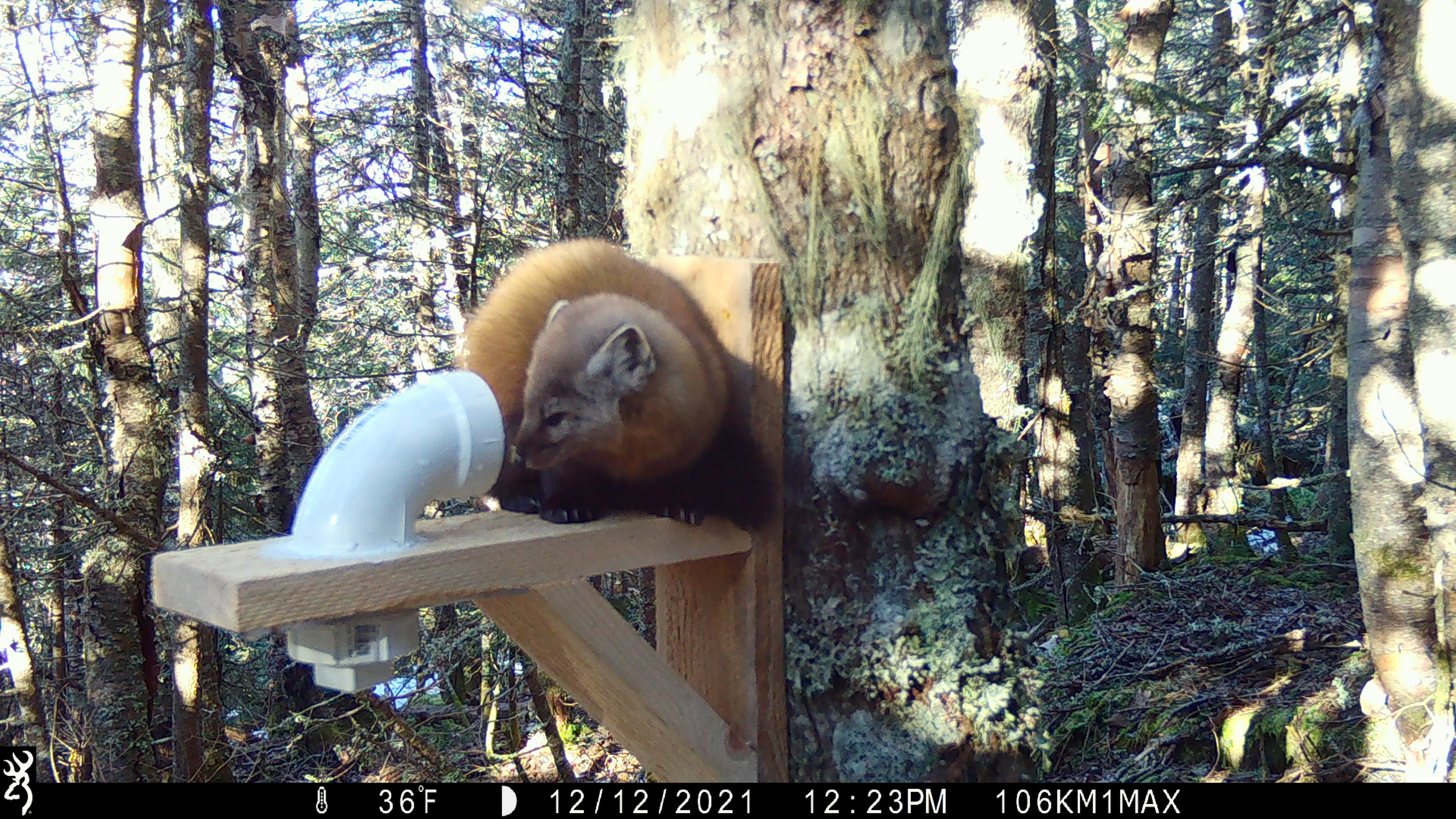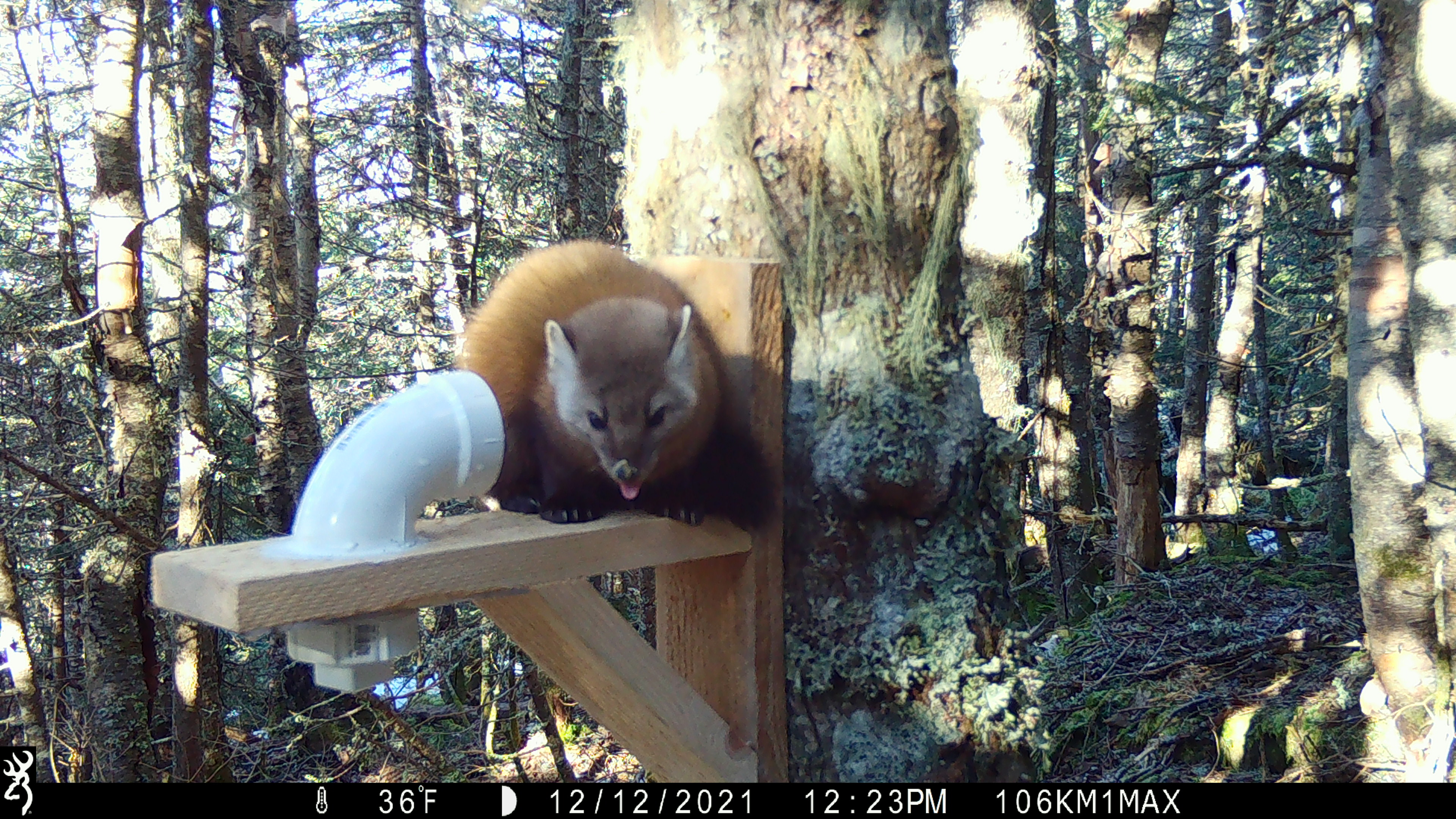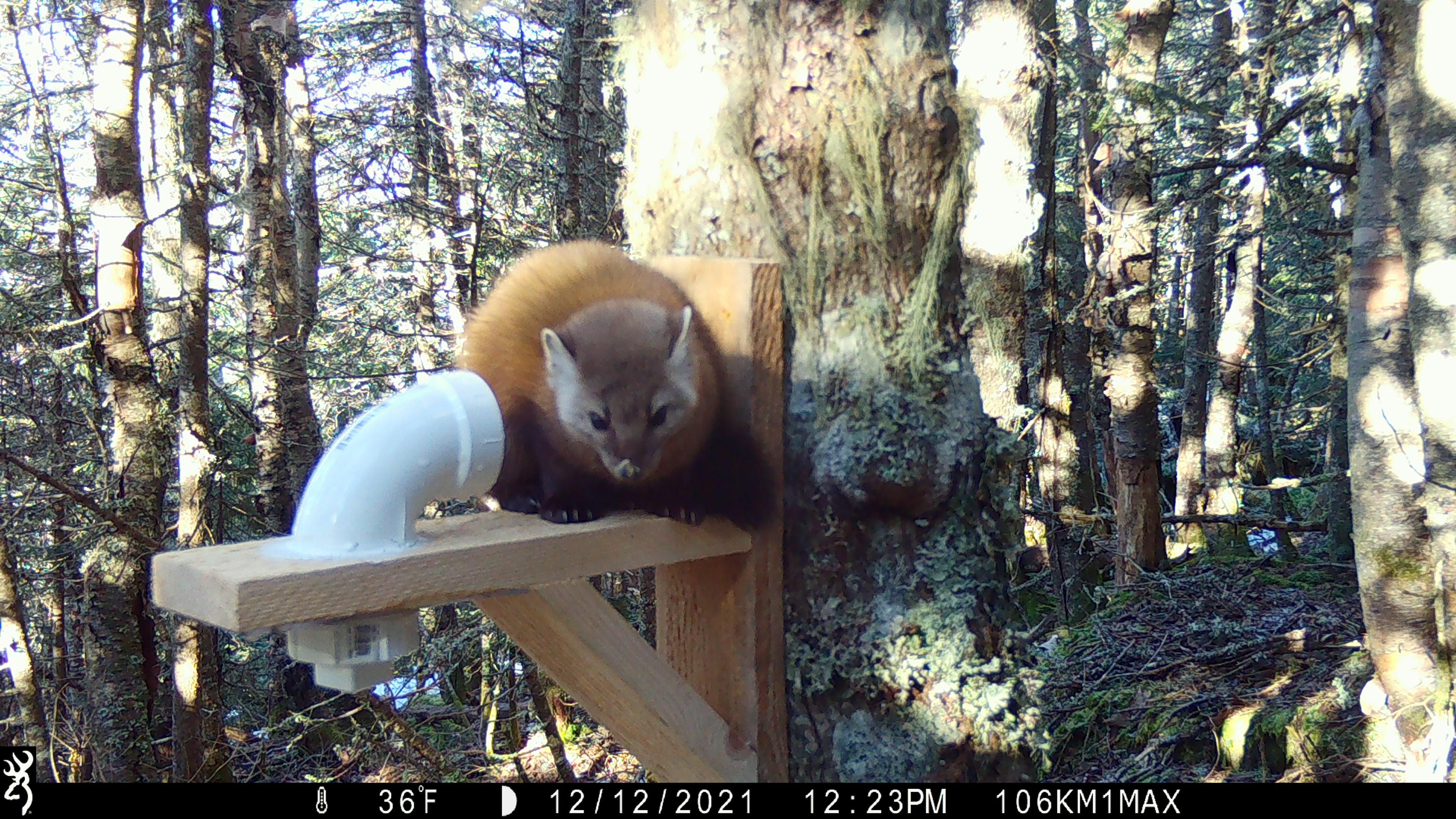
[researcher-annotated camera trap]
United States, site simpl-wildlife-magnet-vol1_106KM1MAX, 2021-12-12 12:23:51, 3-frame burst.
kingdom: Animalia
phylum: Chordata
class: Mammalia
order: Carnivora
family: Mustelidae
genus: Martes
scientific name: Martes americana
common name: american marten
American marten (Martes americana).